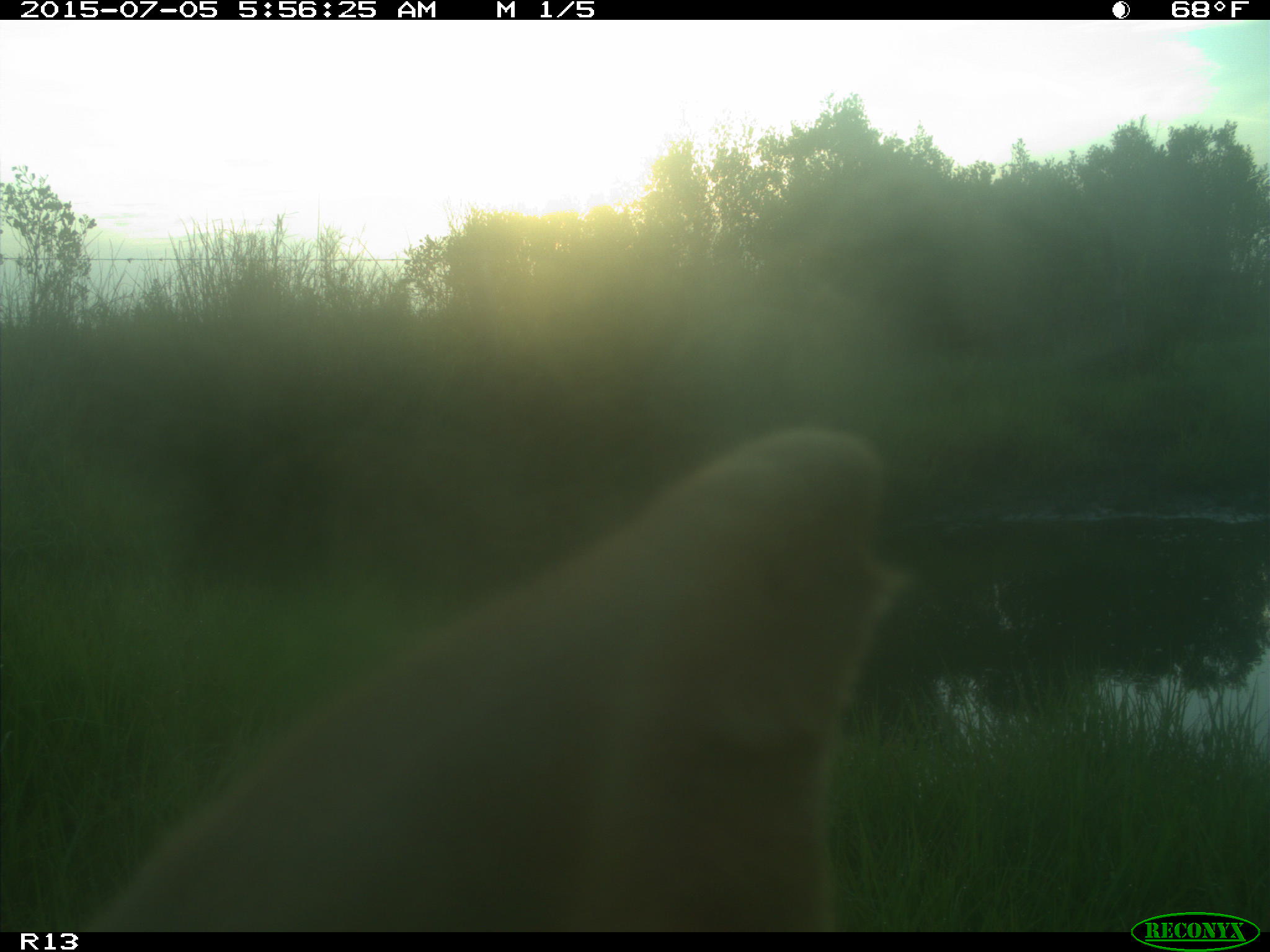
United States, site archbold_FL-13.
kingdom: Animalia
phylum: Chordata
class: Mammalia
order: Artiodactyla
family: Bovidae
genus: Bos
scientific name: Bos taurus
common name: domestic cow